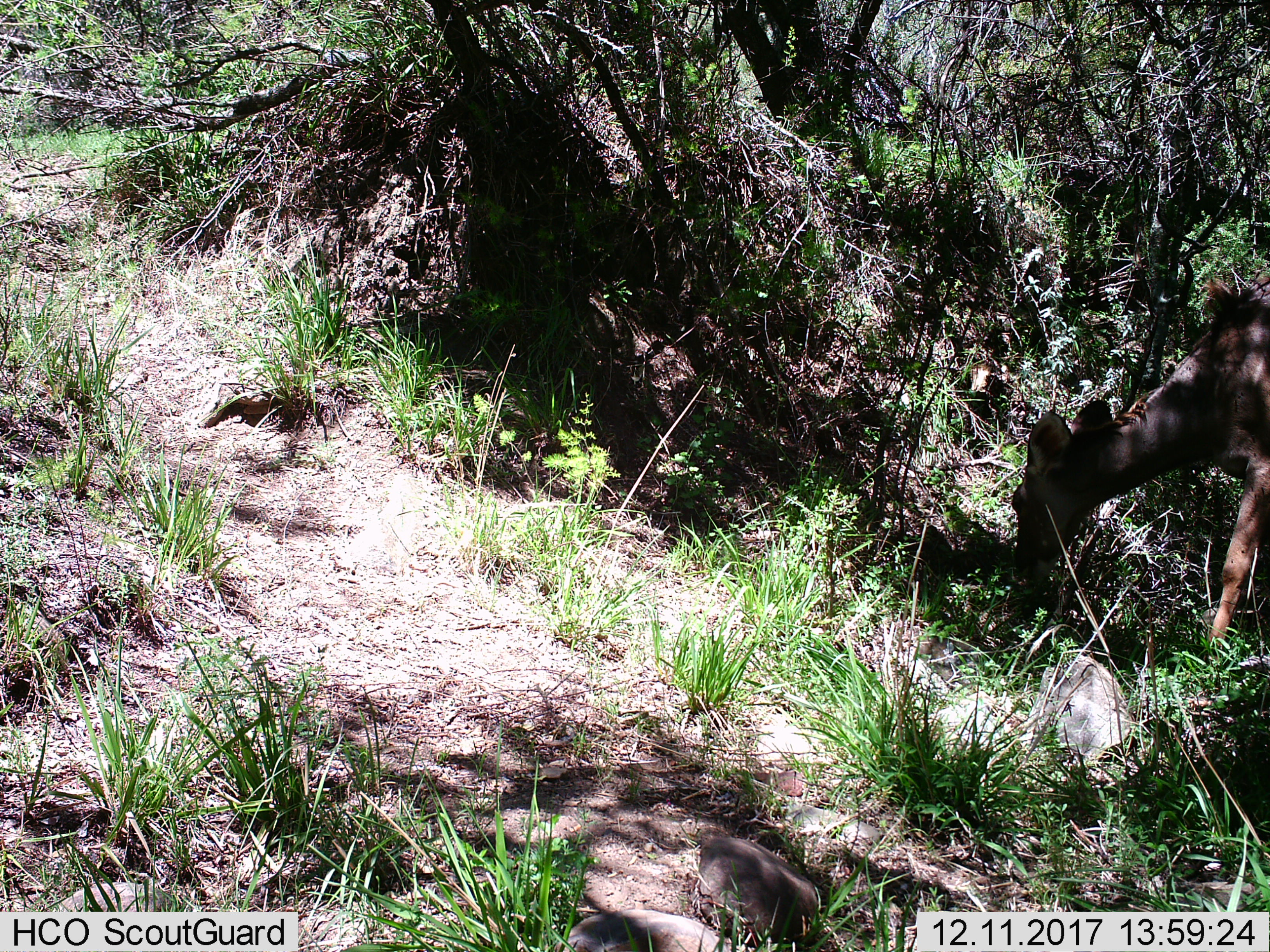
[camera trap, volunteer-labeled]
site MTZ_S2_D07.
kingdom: Animalia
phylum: Chordata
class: Mammalia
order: Artiodactyla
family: Bovidae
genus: Tragelaphus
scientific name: Tragelaphus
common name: kudu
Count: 1.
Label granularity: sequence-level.